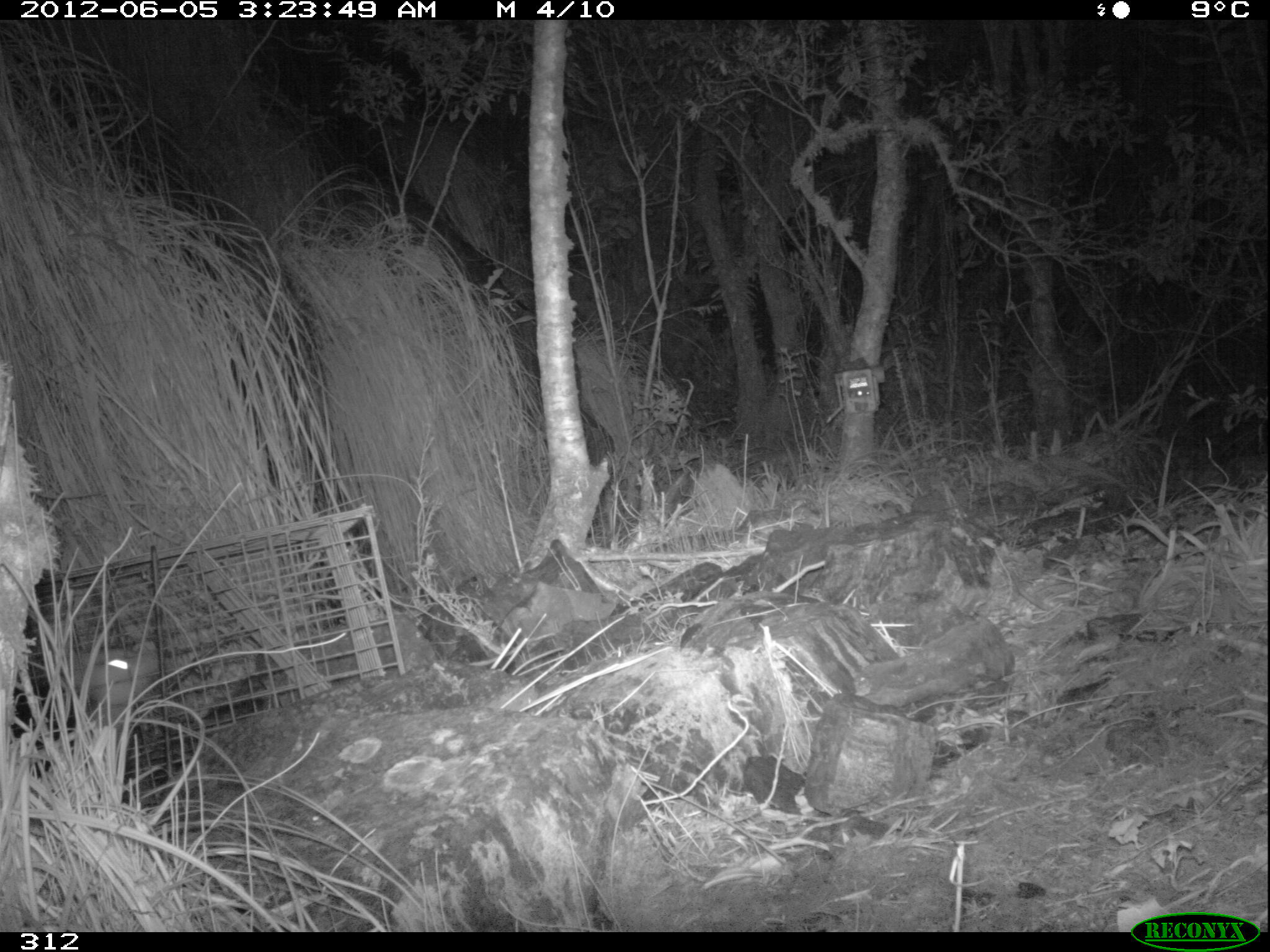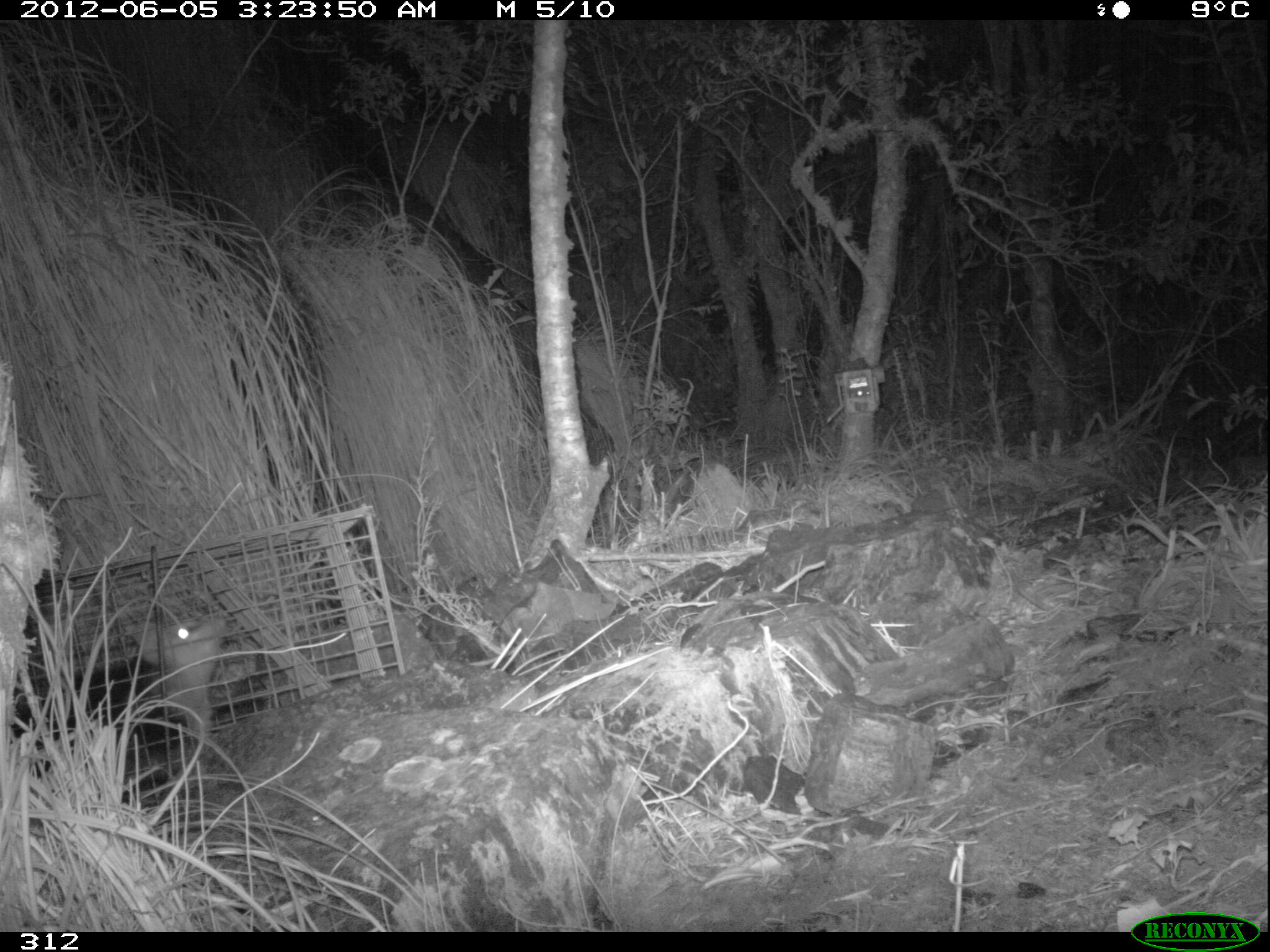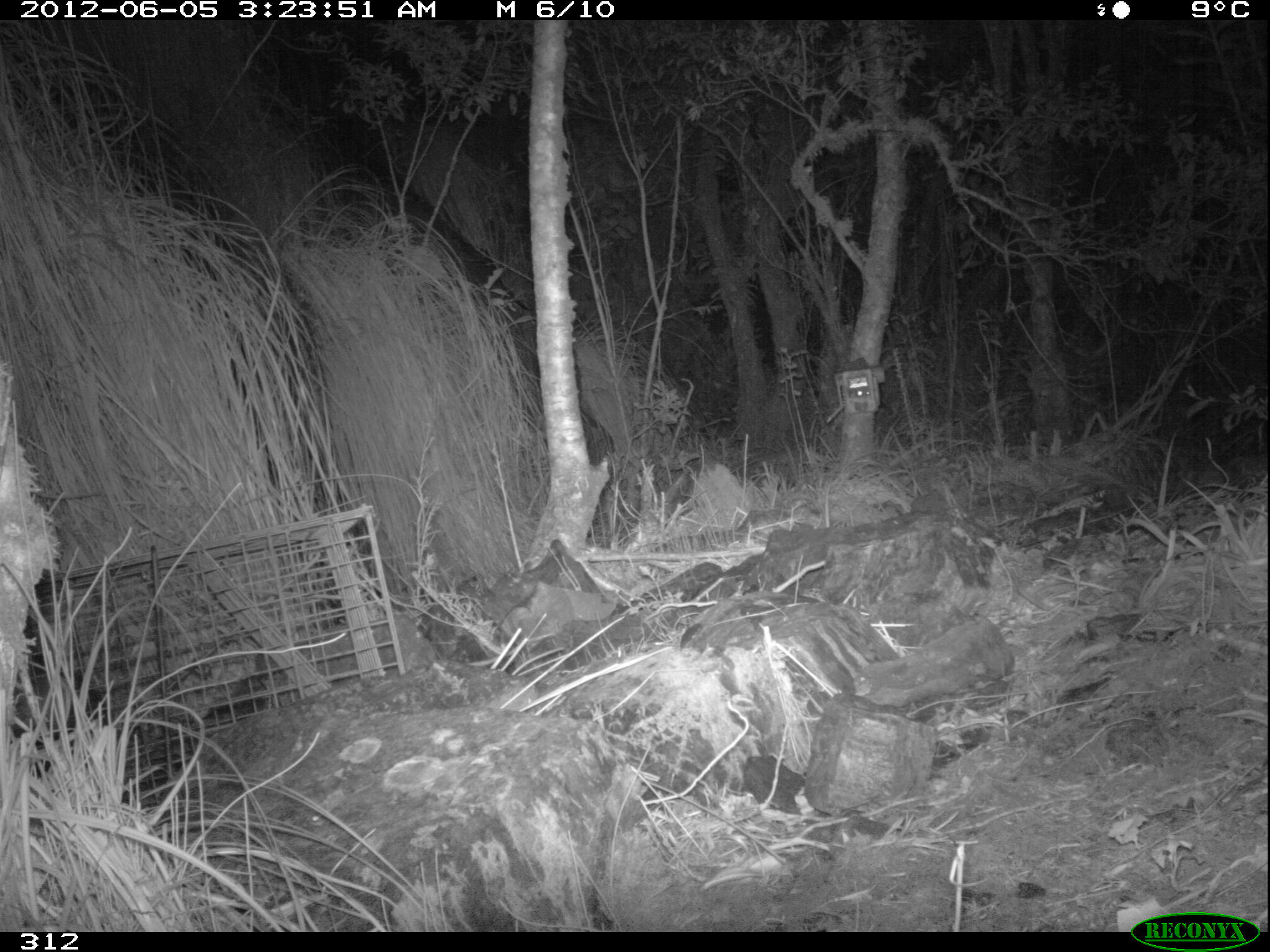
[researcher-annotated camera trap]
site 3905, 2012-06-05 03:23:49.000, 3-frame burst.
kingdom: Animalia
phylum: Chordata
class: Mammalia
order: Didelphimorphia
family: Didelphidae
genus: Didelphis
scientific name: Didelphis pernigra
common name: andean white-eared opossum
Didelphis pernigra (andean white-eared opossum).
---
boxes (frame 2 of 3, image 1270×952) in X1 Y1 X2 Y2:
didelphis pernigra: 11 608 230 768